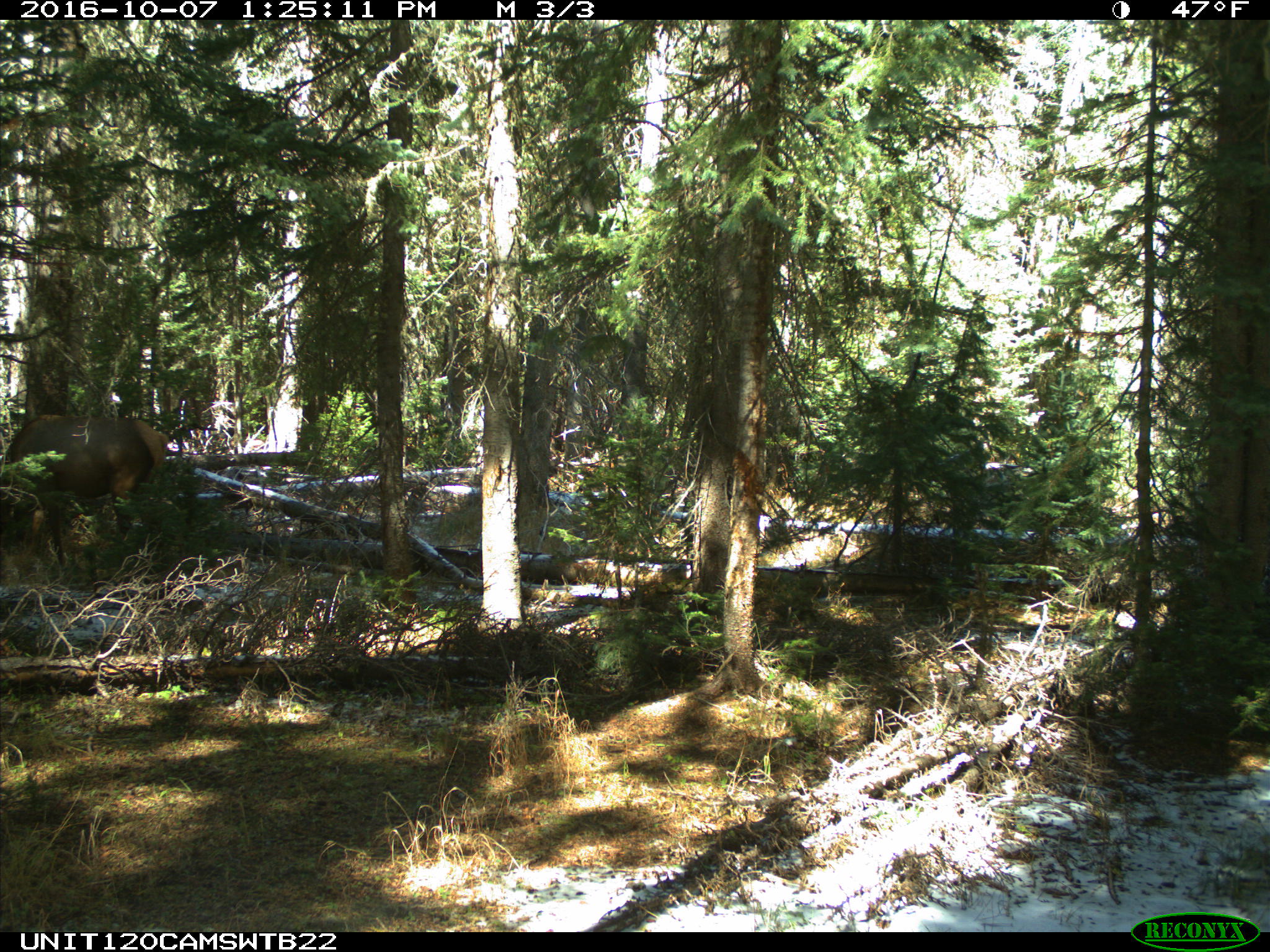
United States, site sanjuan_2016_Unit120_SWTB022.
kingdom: Animalia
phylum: Chordata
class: Mammalia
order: Artiodactyla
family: Cervidae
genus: Cervus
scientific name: Cervus elaphus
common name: red deer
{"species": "Cervus elaphus (red deer)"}